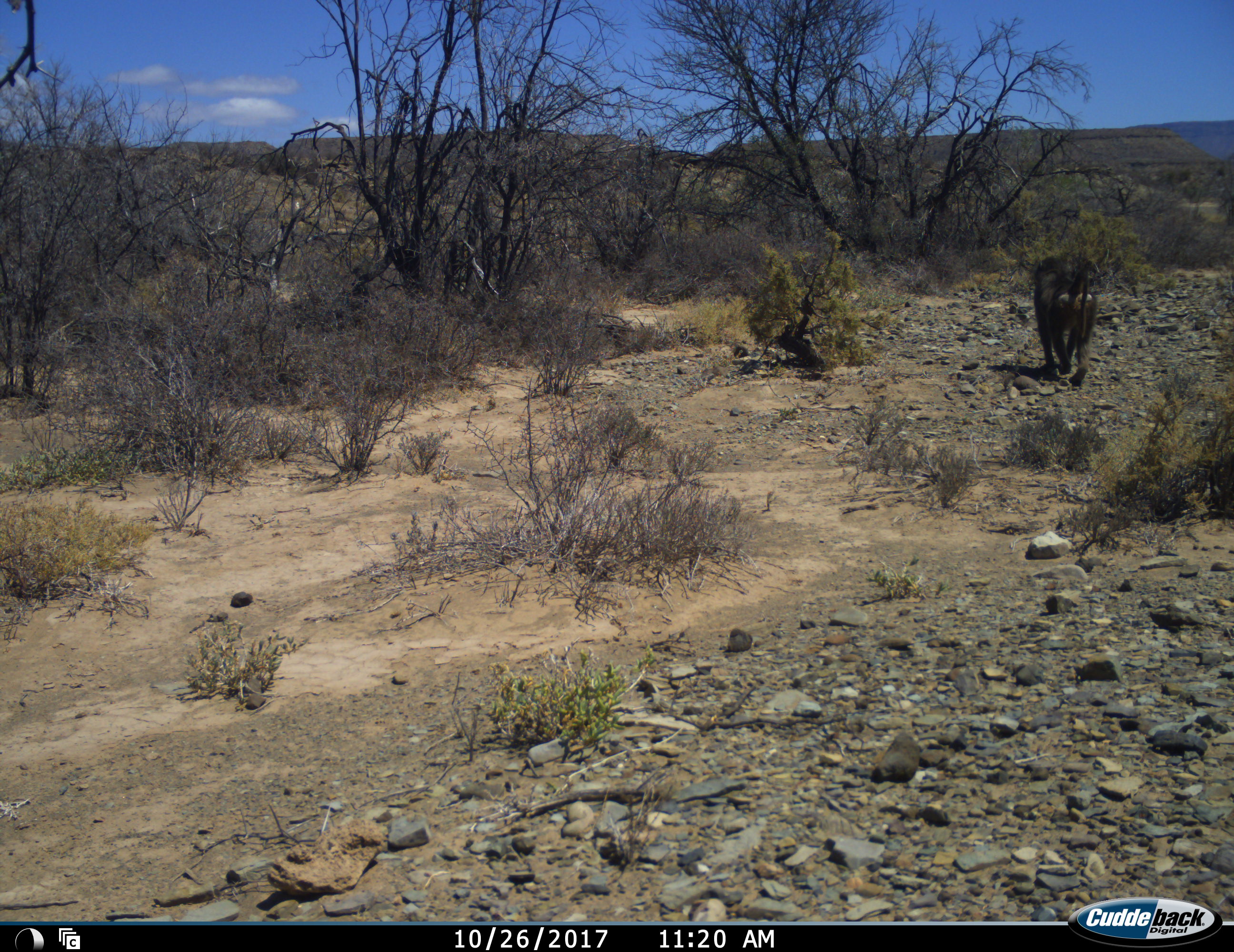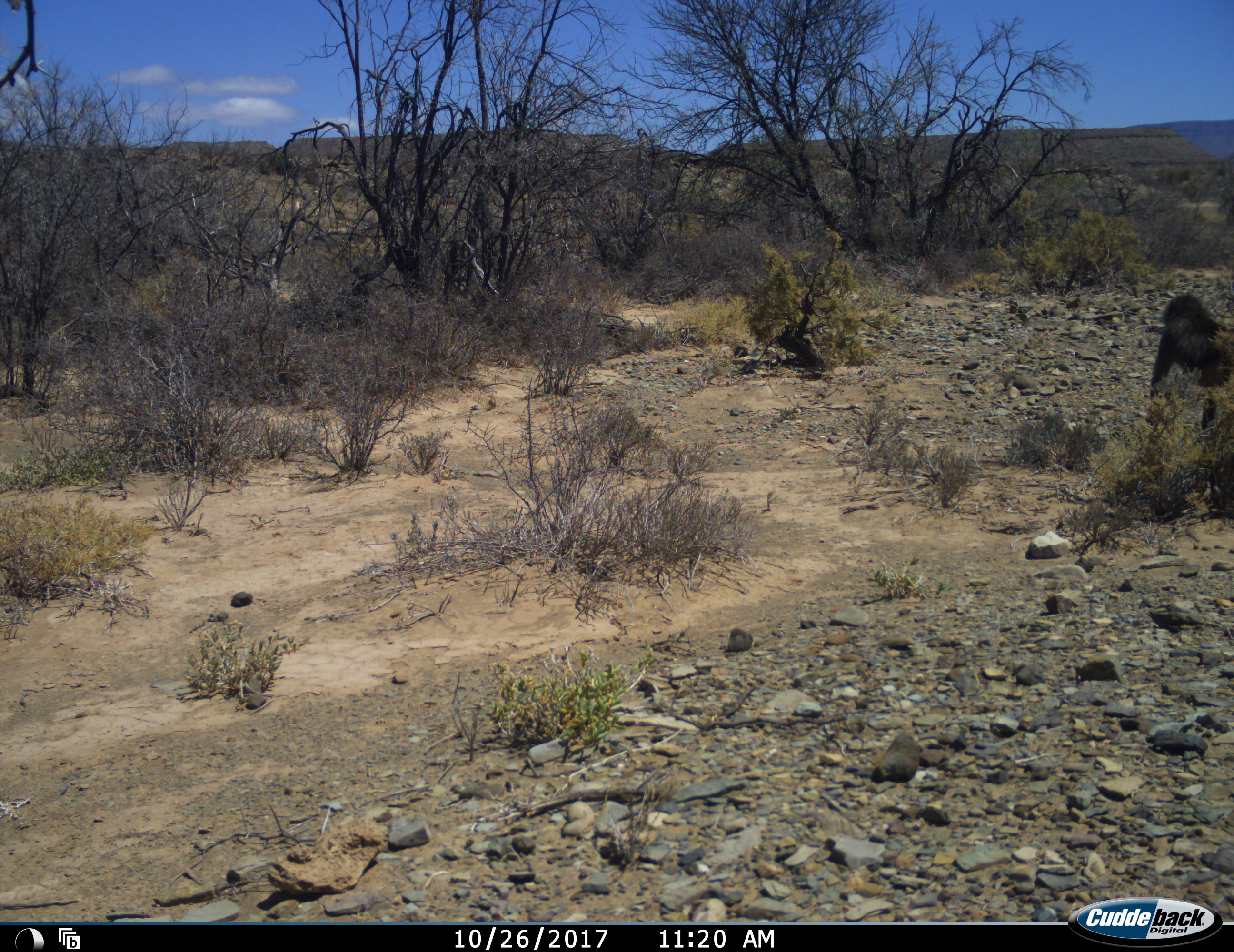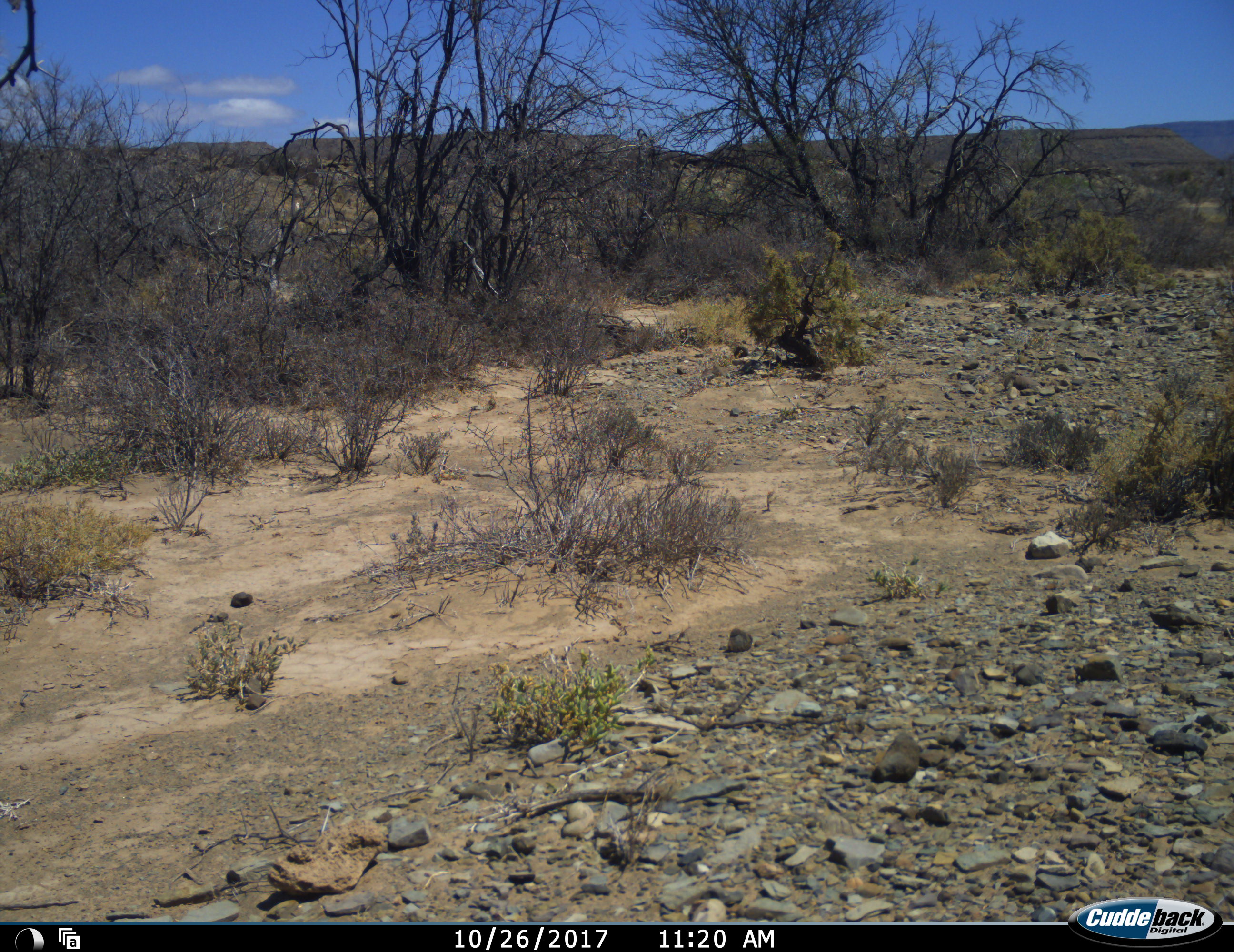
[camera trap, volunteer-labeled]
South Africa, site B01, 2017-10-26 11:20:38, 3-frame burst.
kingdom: Animalia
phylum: Chordata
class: Mammalia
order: Primates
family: Cercopithecidae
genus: Papio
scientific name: Papio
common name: baboon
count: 1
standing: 0%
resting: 0%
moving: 100%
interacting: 0%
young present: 0%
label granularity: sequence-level